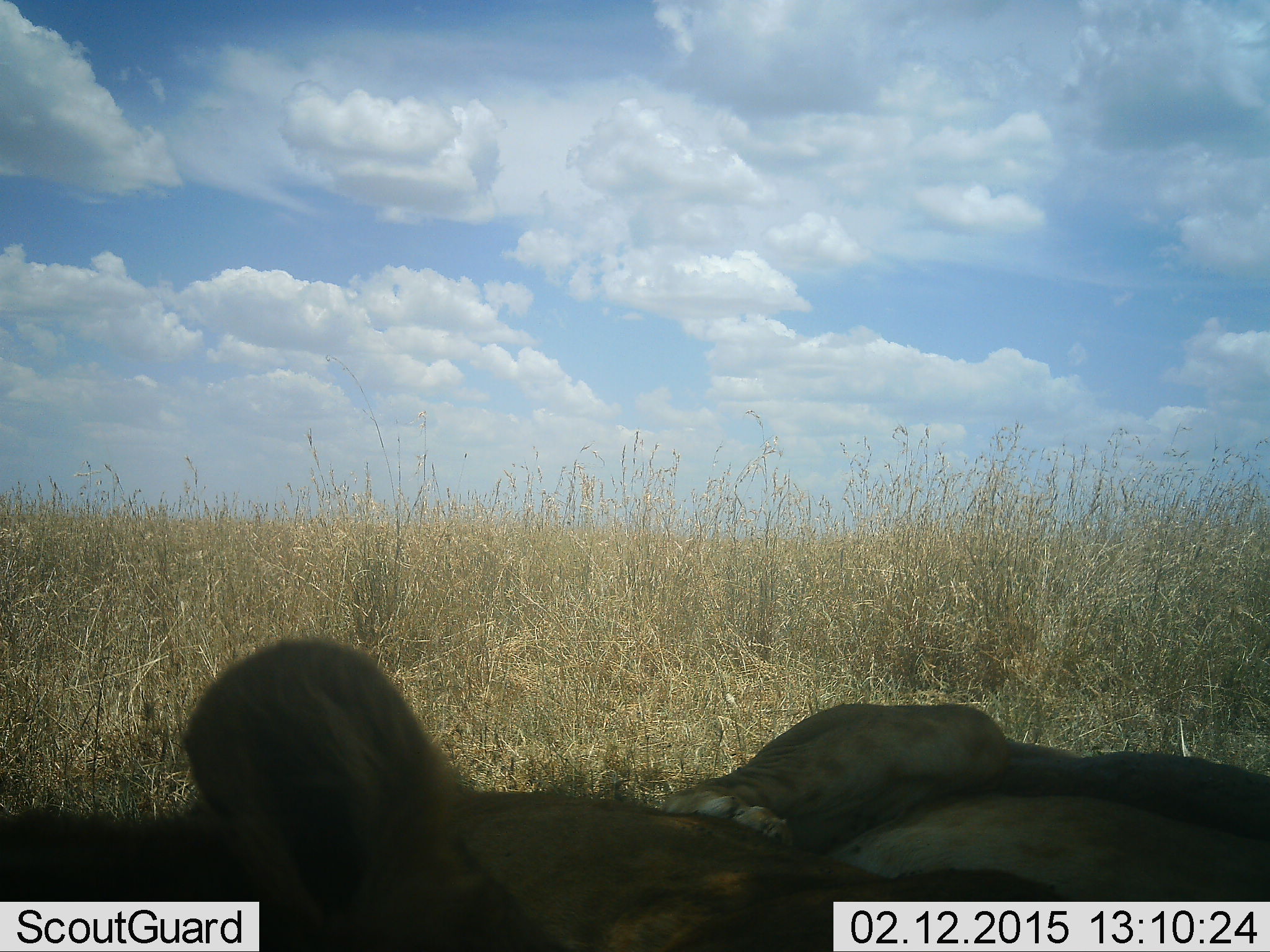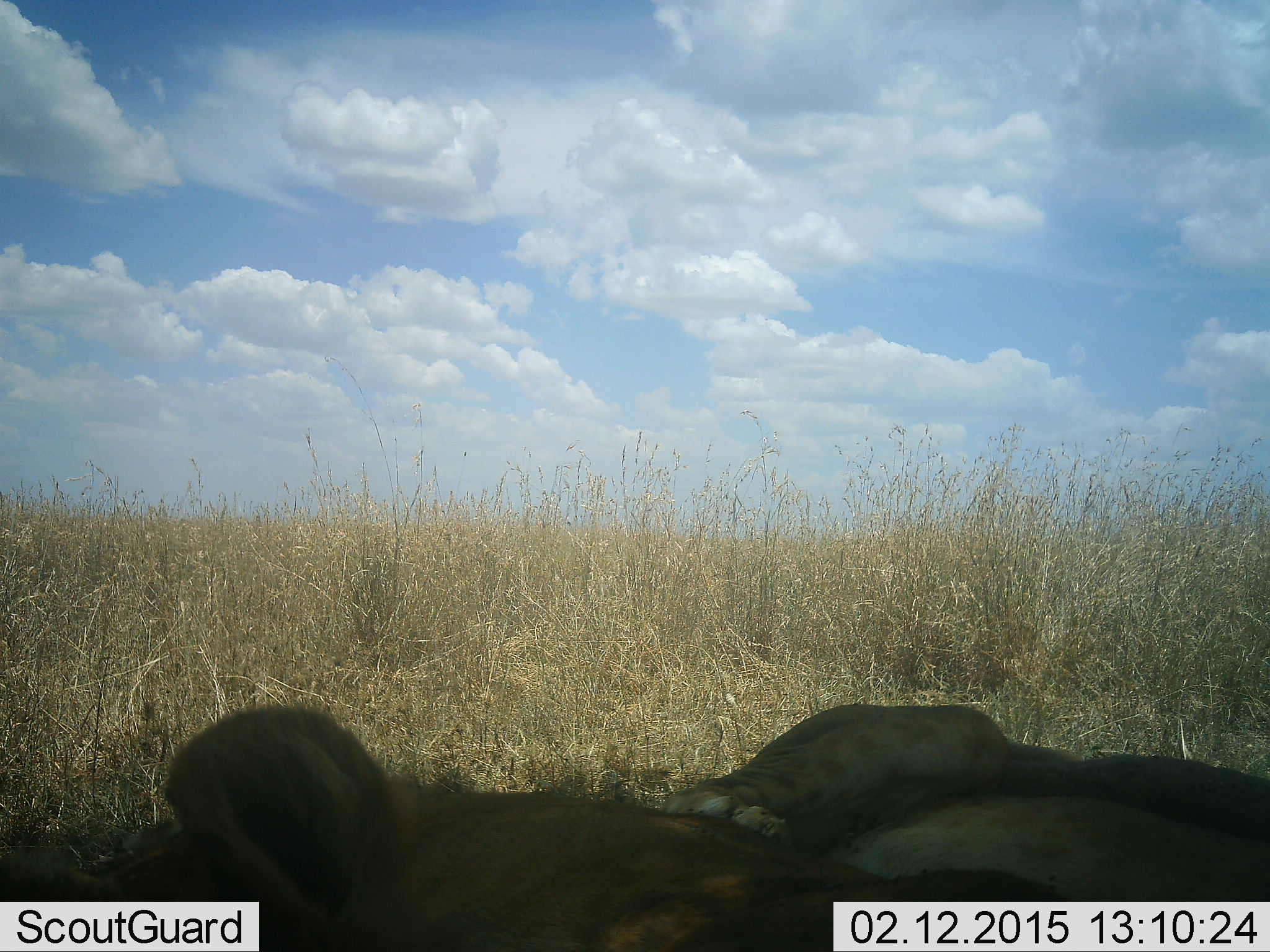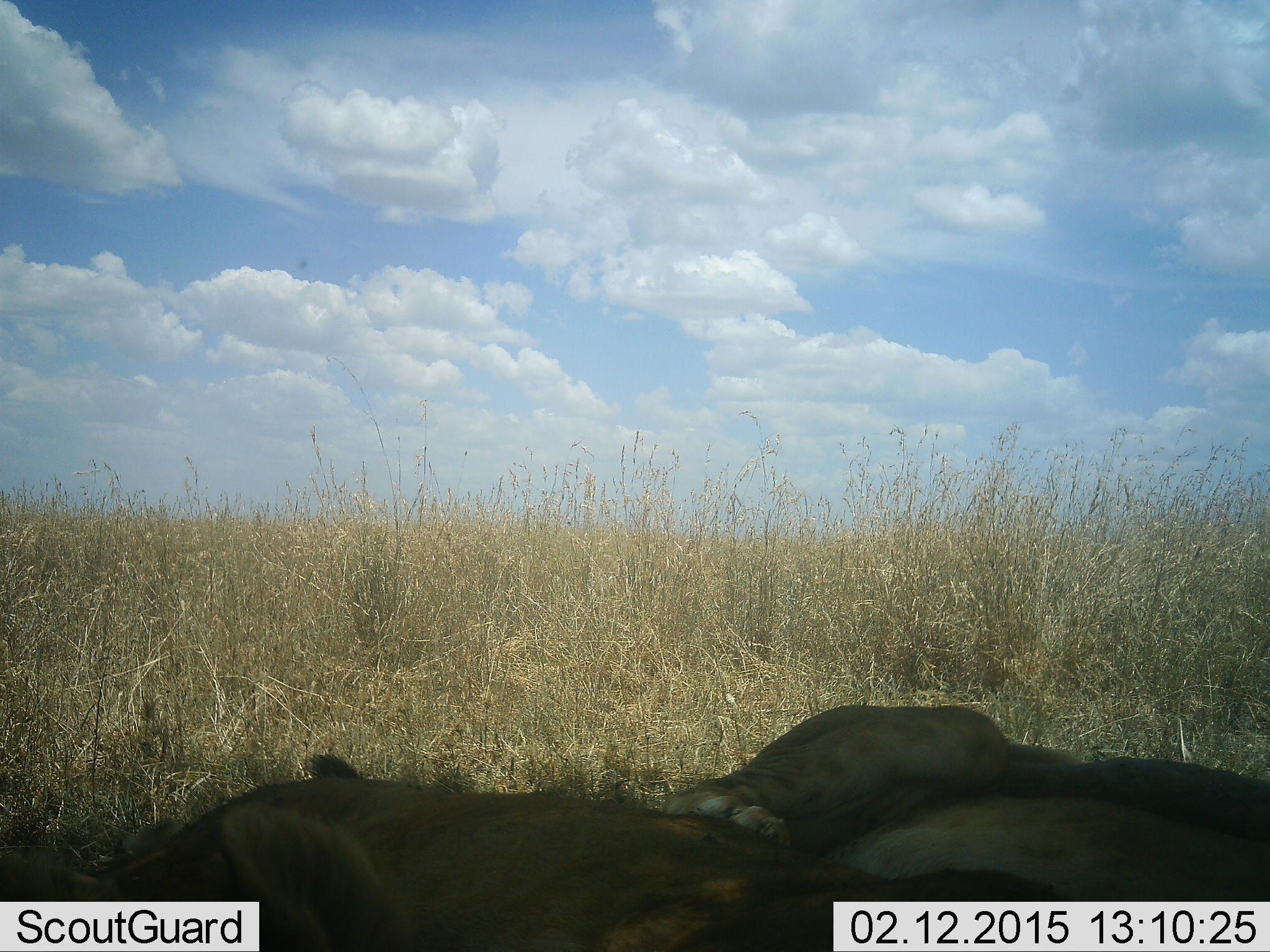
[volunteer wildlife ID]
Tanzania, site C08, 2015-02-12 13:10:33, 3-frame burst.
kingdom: Animalia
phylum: Chordata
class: Mammalia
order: Carnivora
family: Felidae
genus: Panthera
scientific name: Panthera leo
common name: lion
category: lionfemale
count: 2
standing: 0%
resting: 100%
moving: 0%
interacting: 0%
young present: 0%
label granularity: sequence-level